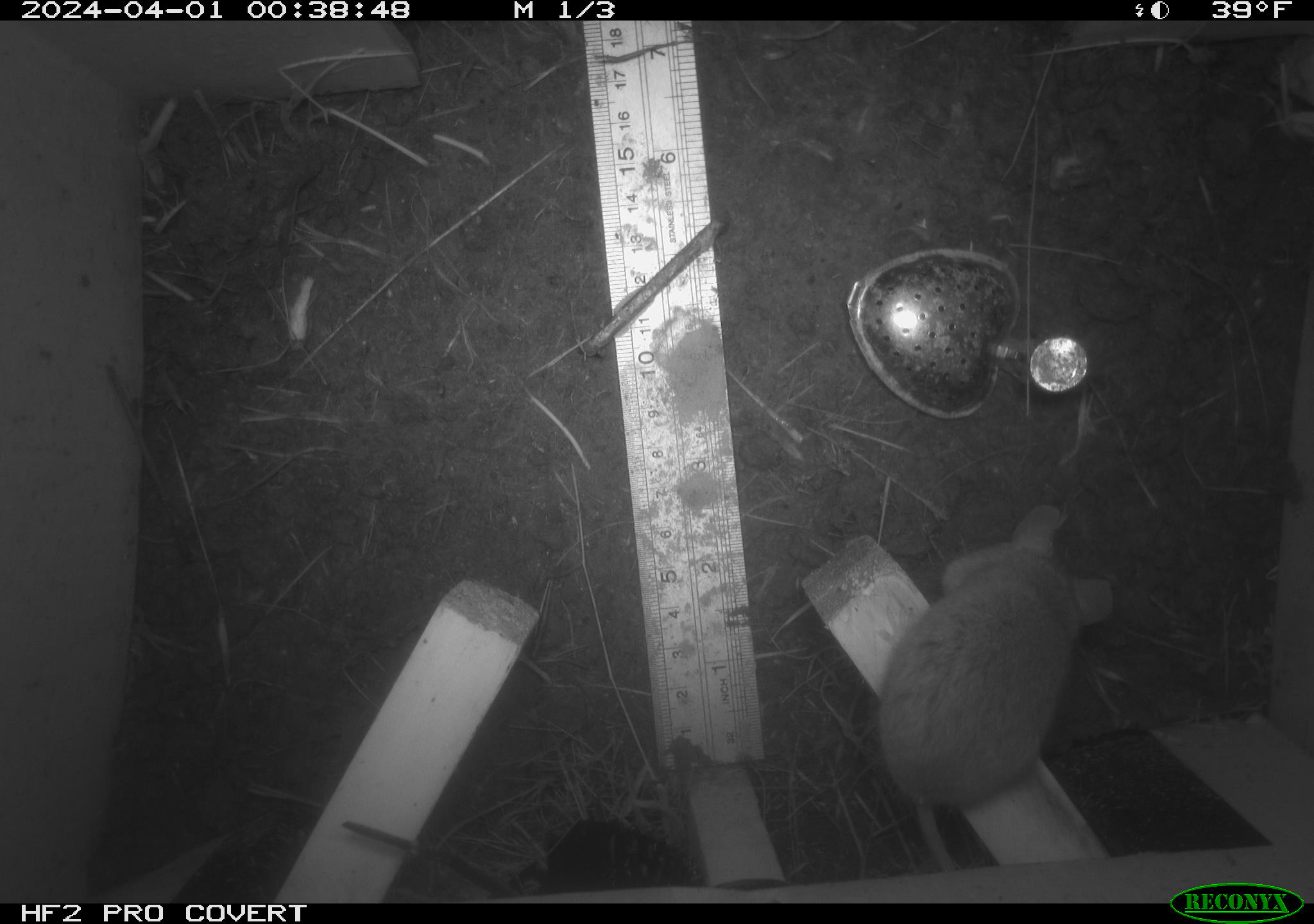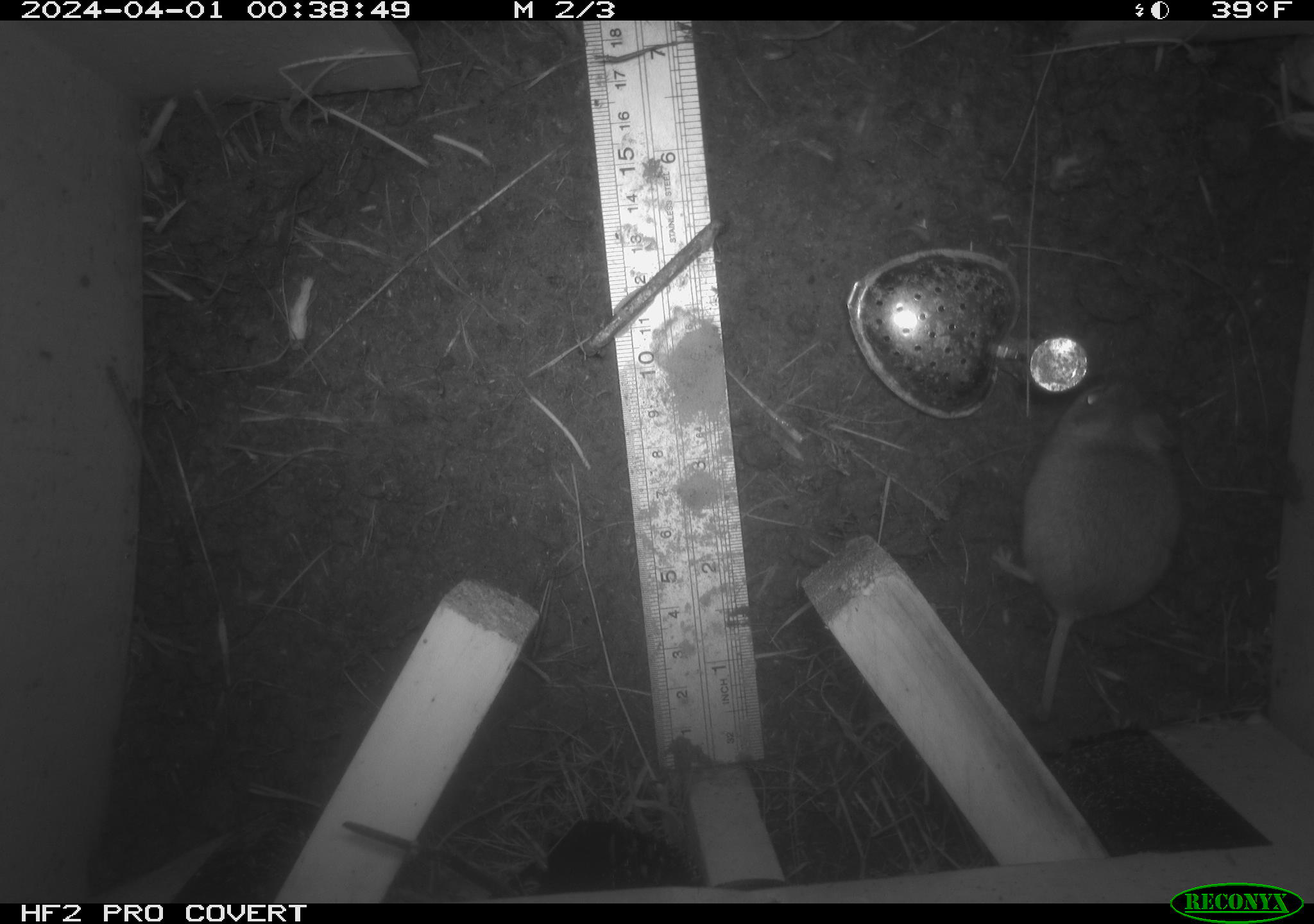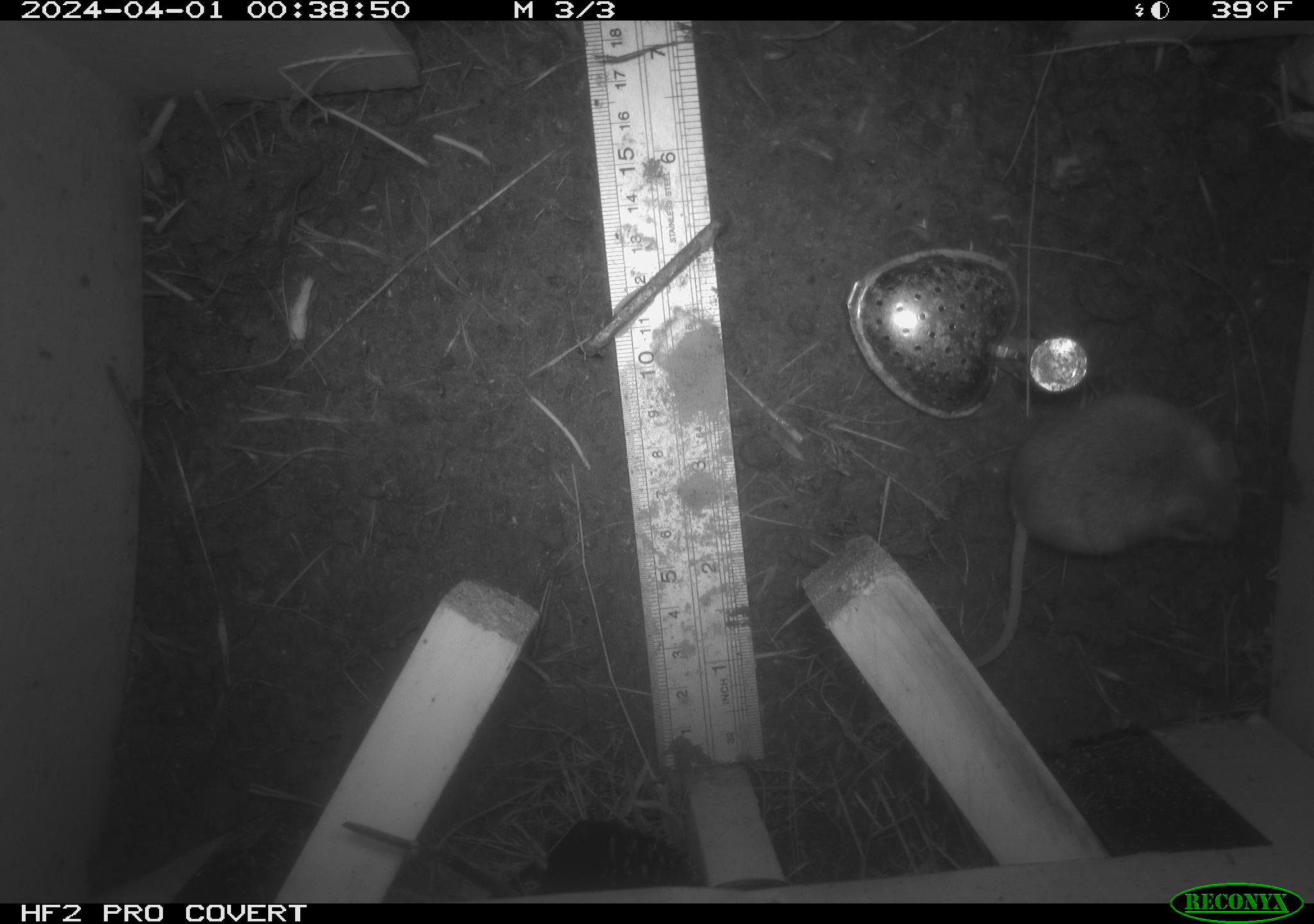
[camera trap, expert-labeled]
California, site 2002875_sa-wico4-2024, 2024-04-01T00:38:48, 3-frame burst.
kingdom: Animalia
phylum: Chordata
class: Mammalia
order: Rodentia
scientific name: Rodentia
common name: rodent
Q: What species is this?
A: Rodent (Rodentia).